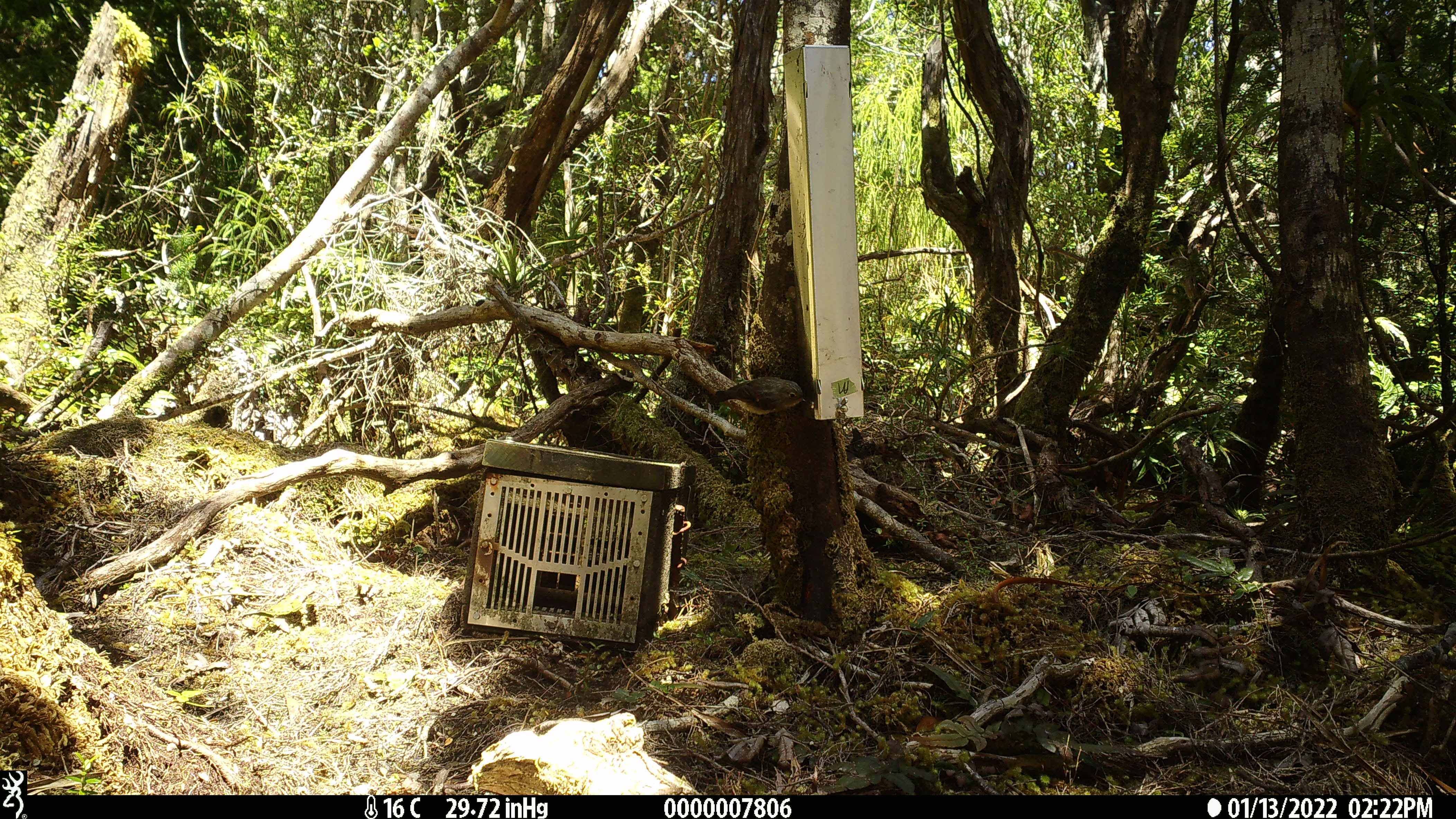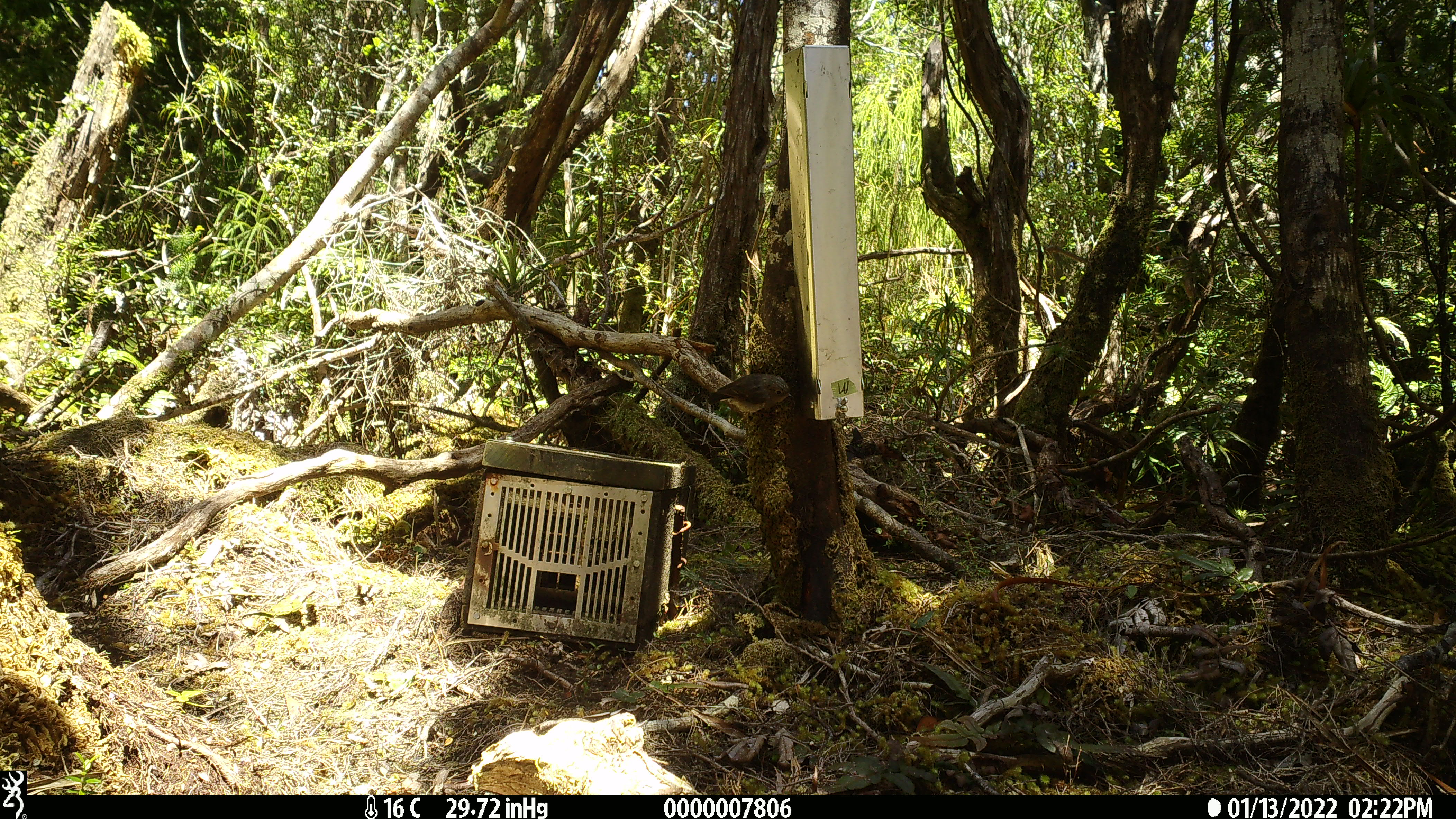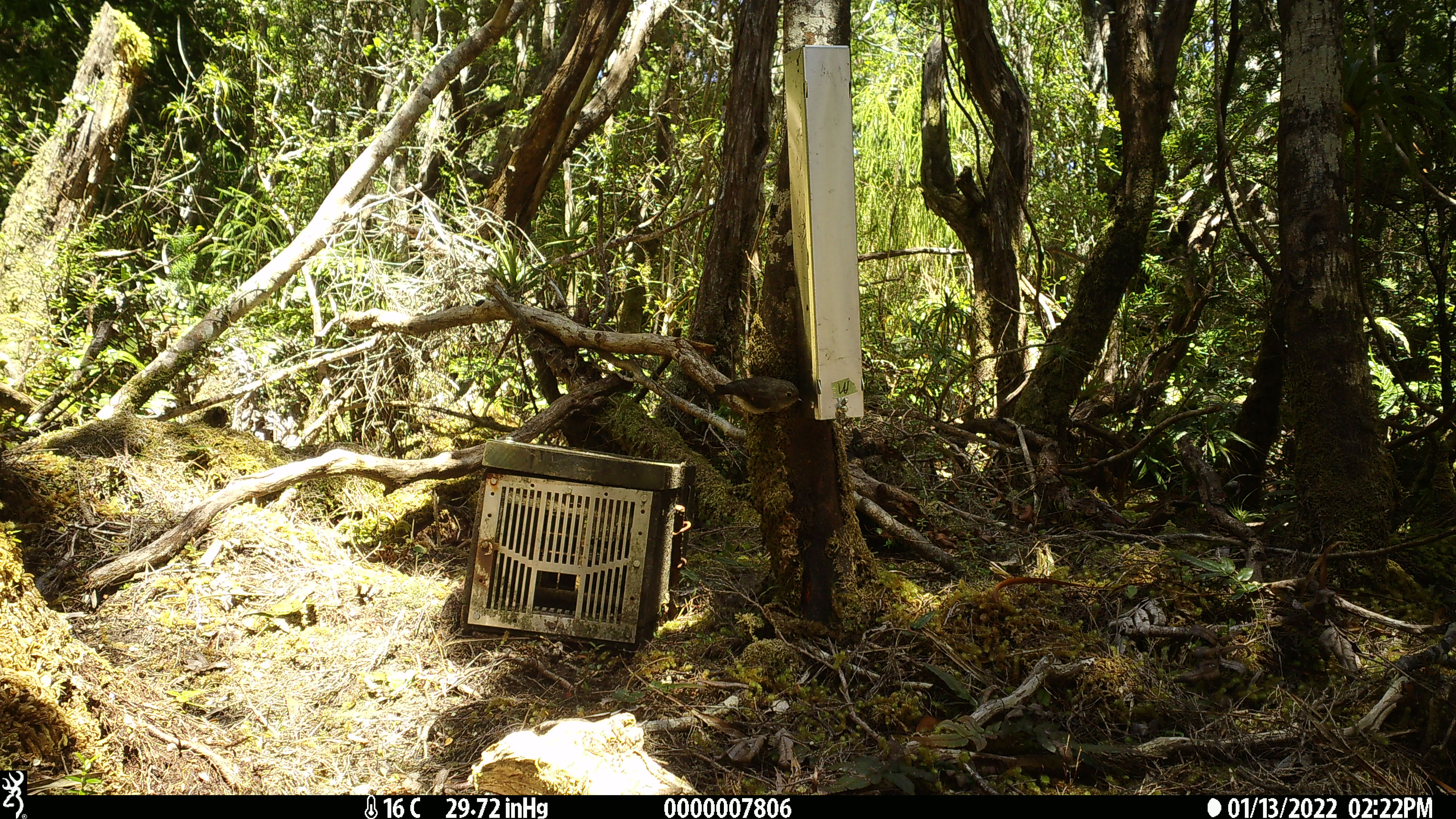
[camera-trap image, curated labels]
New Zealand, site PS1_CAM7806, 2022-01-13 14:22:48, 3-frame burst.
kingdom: Animalia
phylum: Chordata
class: Aves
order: Passeriformes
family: Petroicidae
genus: Petroica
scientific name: Petroica macrocephala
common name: tomtit